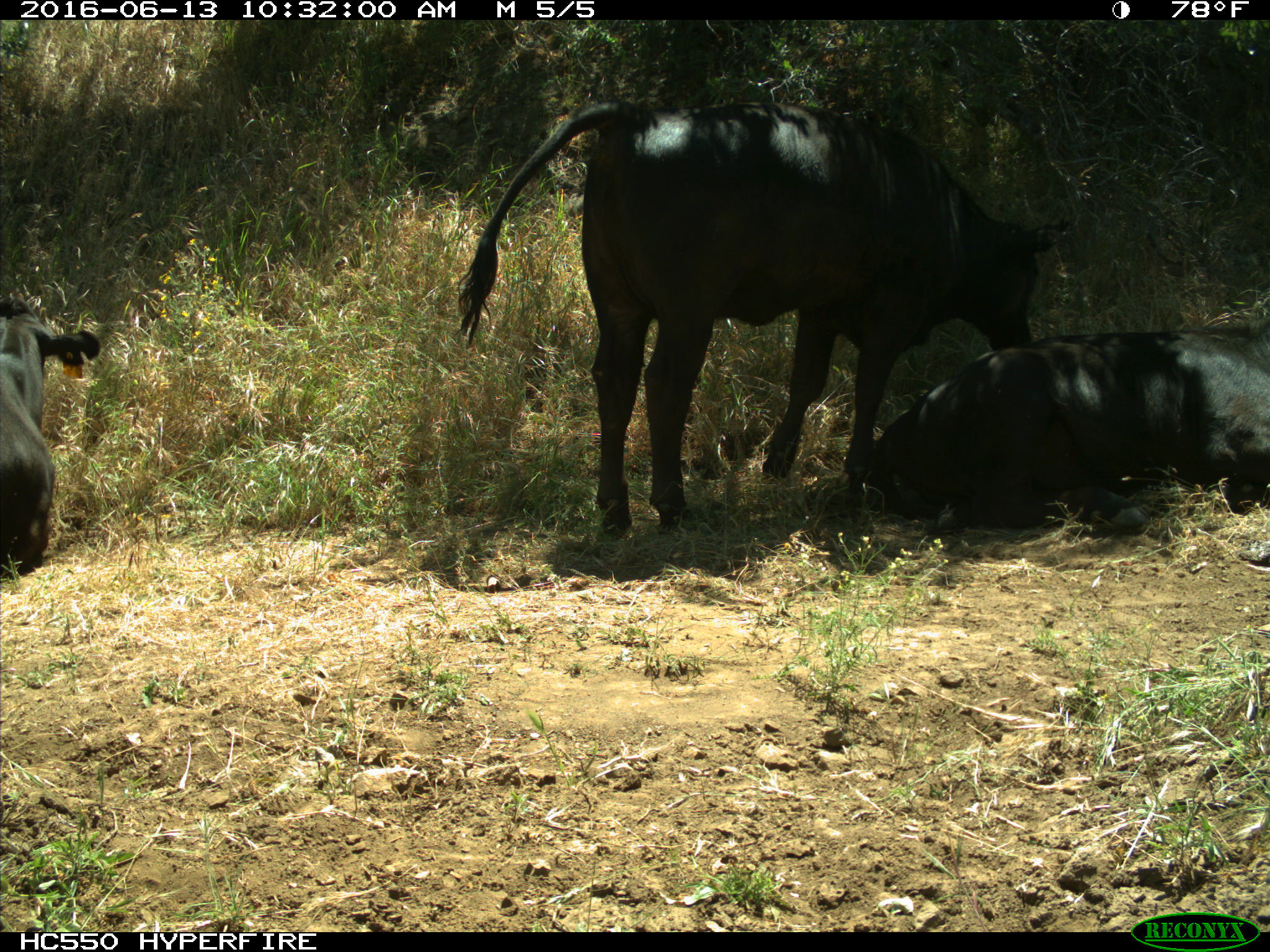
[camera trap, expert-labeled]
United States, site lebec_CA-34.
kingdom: Animalia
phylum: Chordata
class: Mammalia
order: Artiodactyla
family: Bovidae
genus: Bos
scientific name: Bos taurus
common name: domestic cow